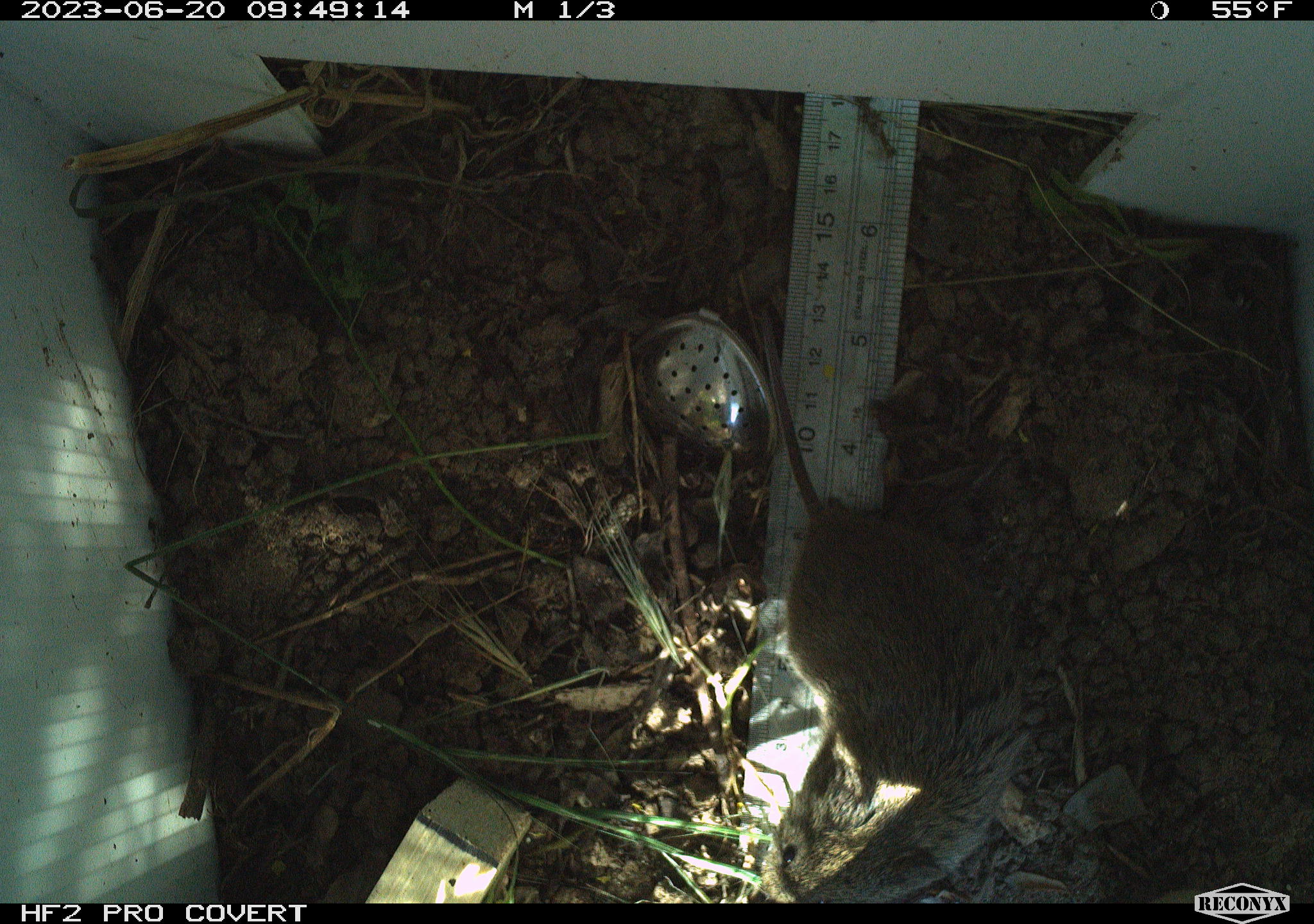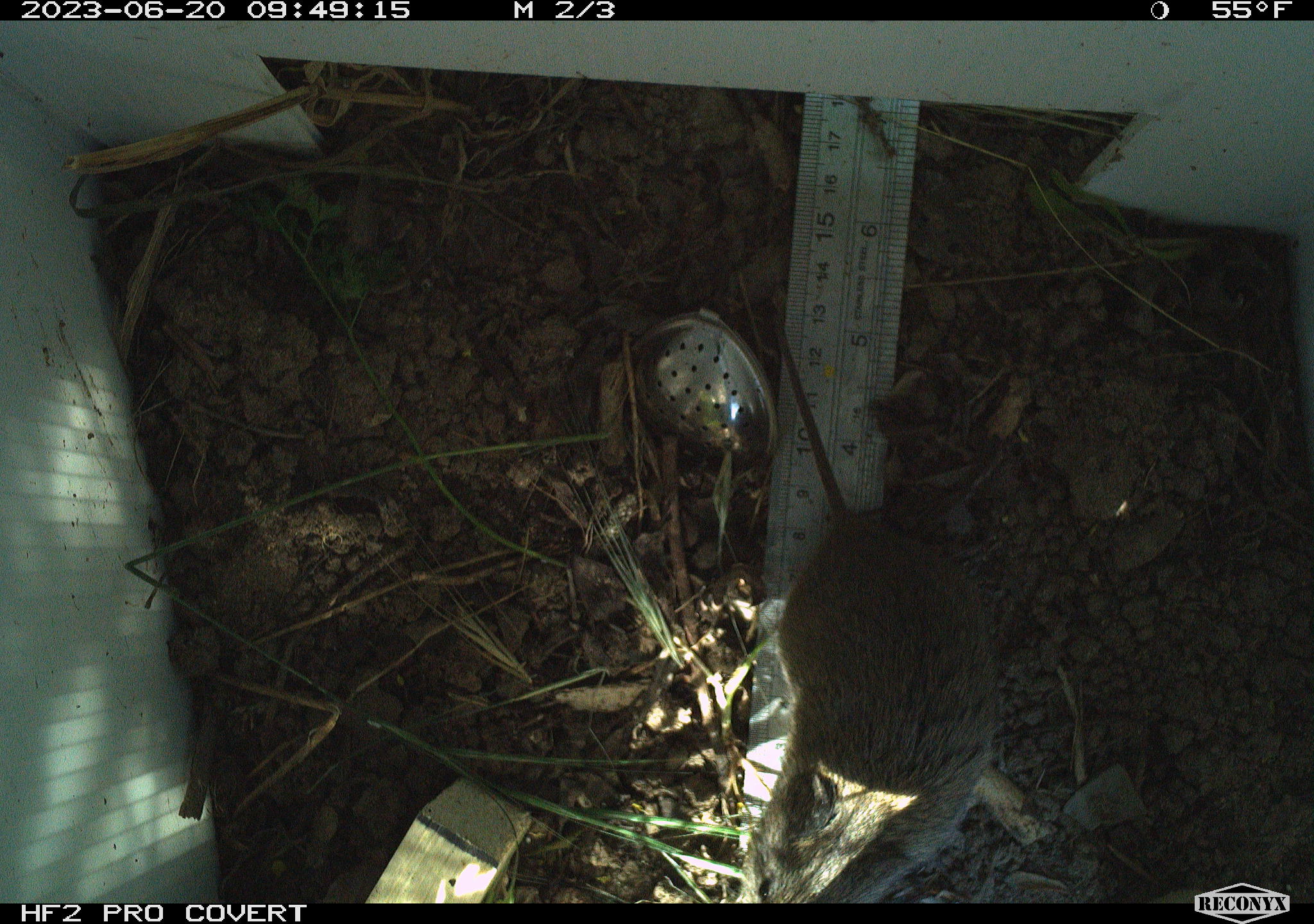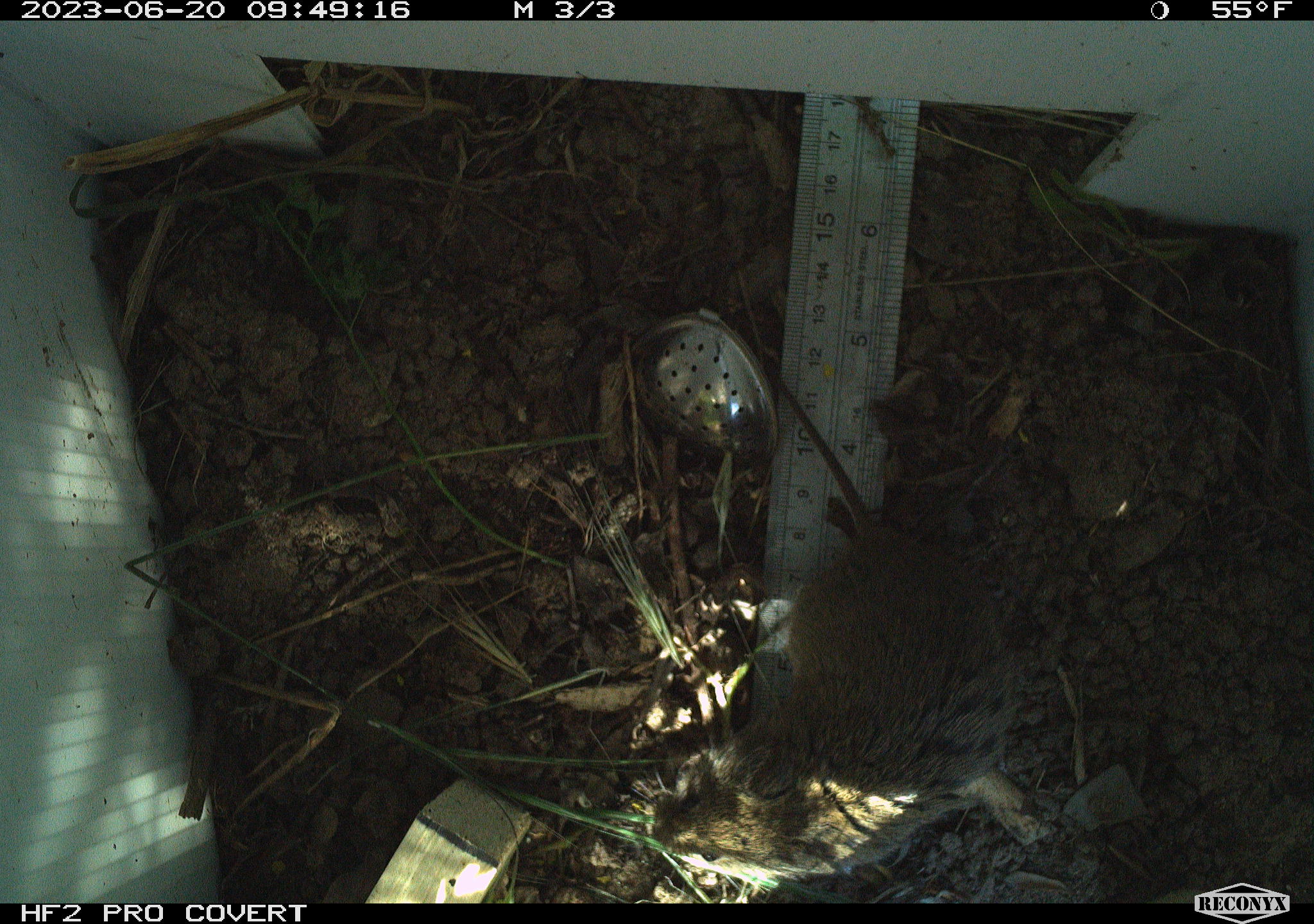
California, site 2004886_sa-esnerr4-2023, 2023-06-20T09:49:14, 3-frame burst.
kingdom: Animalia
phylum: Chordata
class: Mammalia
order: Rodentia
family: Cricetidae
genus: Microtus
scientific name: Microtus californicus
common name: california vole